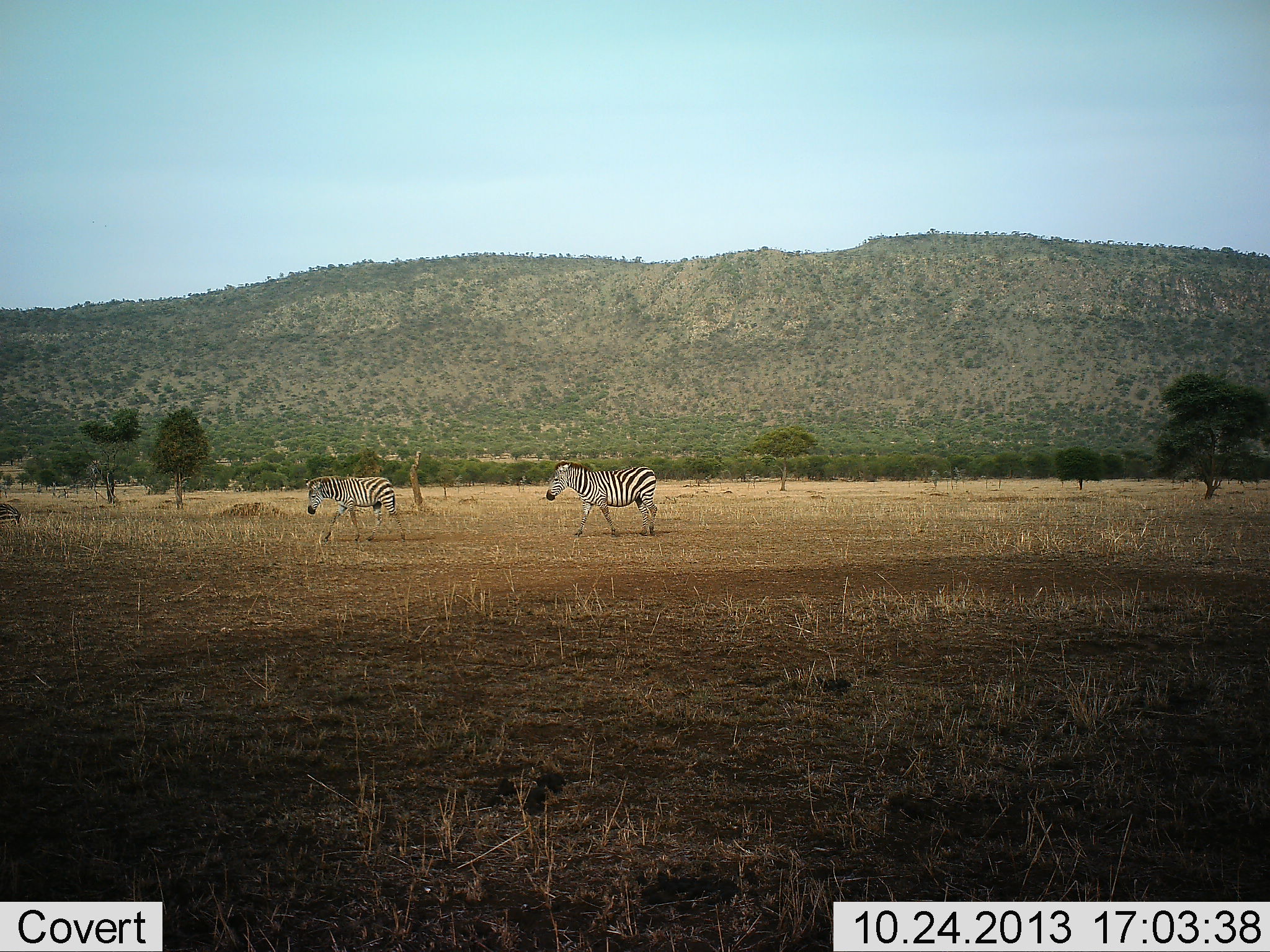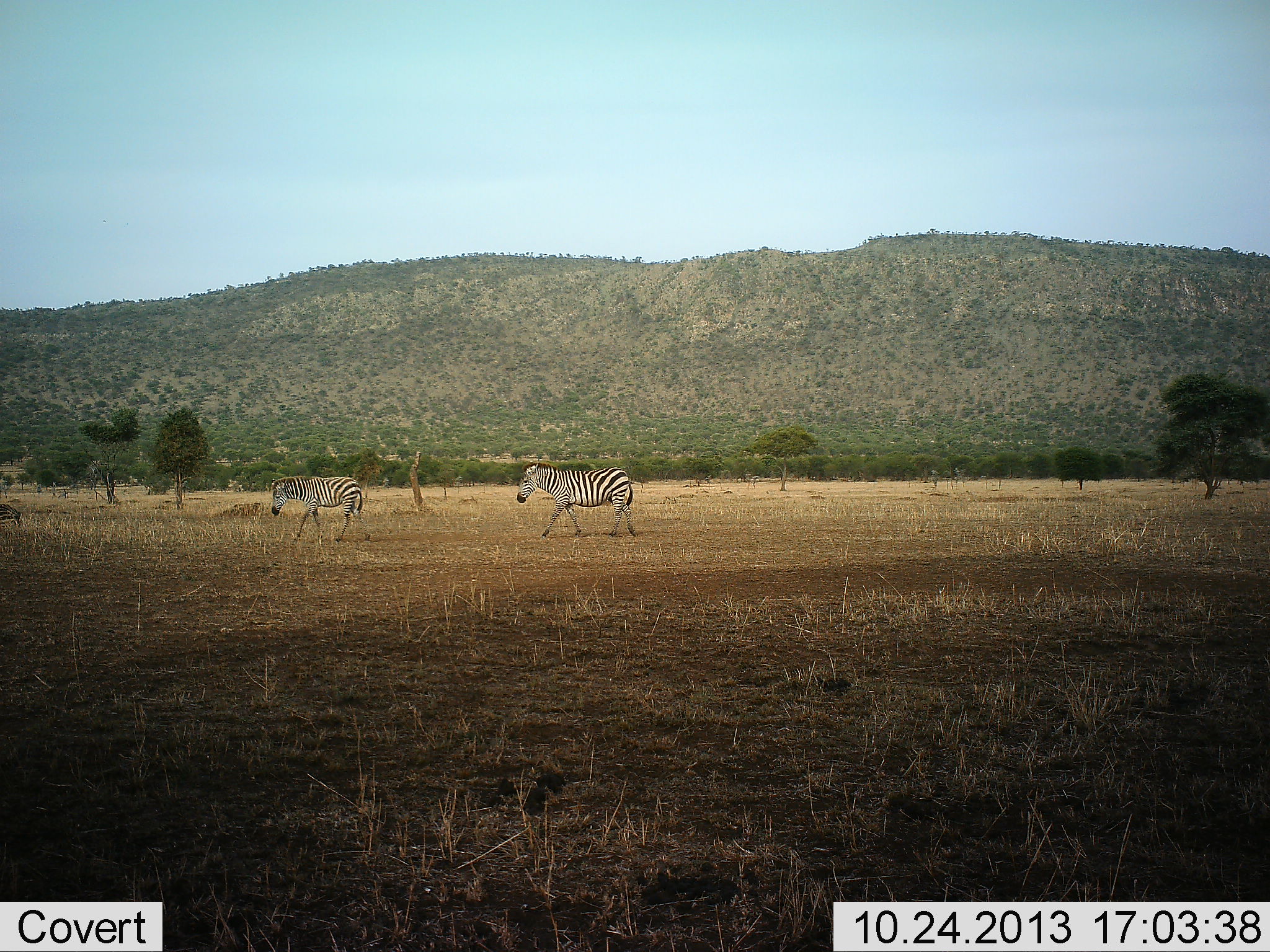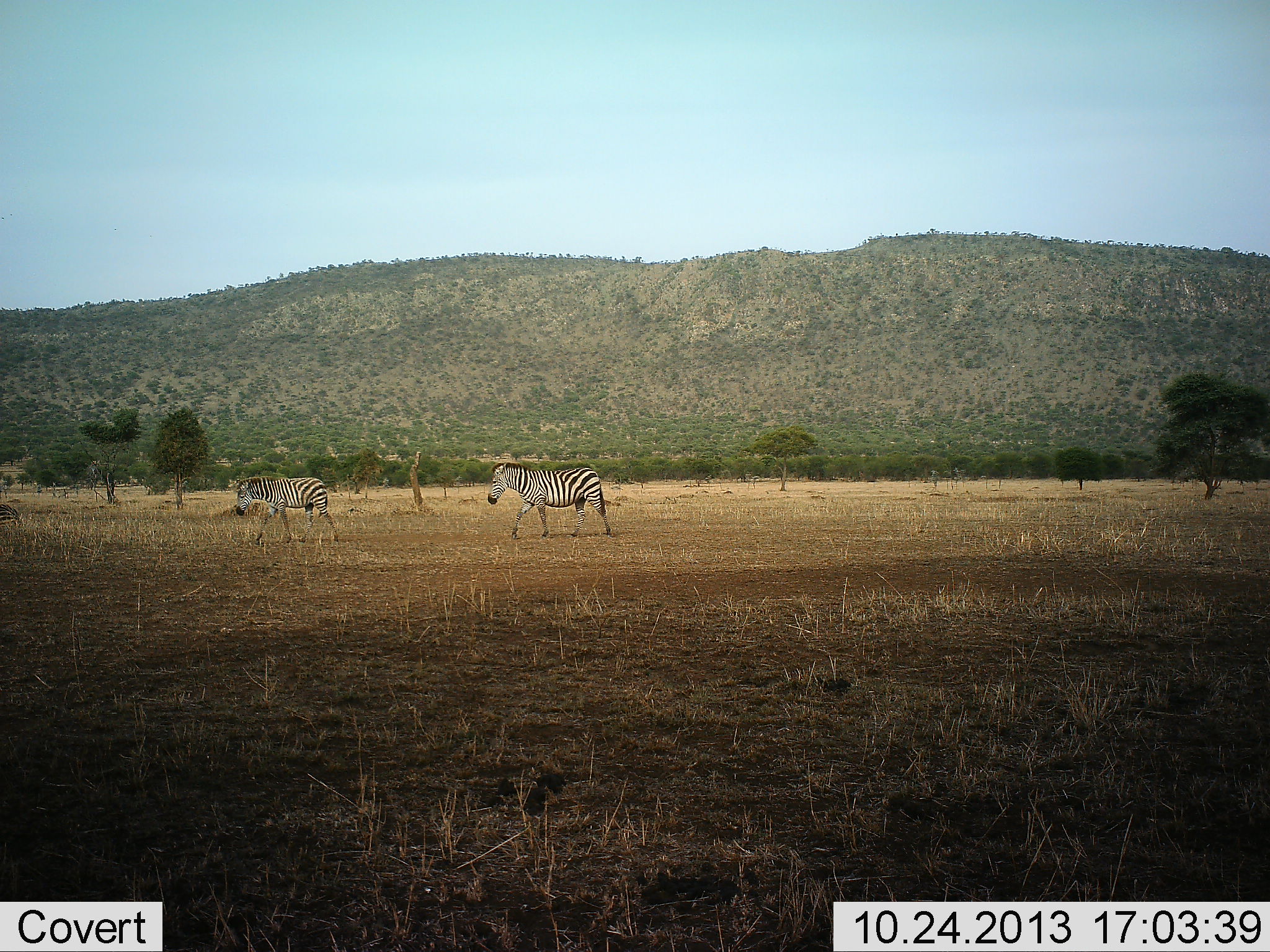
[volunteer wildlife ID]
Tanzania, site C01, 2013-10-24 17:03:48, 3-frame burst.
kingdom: Animalia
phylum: Chordata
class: Mammalia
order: Perissodactyla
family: Equidae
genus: Equus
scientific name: Equus quagga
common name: plains zebra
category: zebra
Zebra (plains zebra) (Equus quagga), count 2. Behavior (volunteer vote fractions): standing 10%, resting 0%, moving 90%, interacting 0%. Young present (vote fraction): 30%. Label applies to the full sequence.